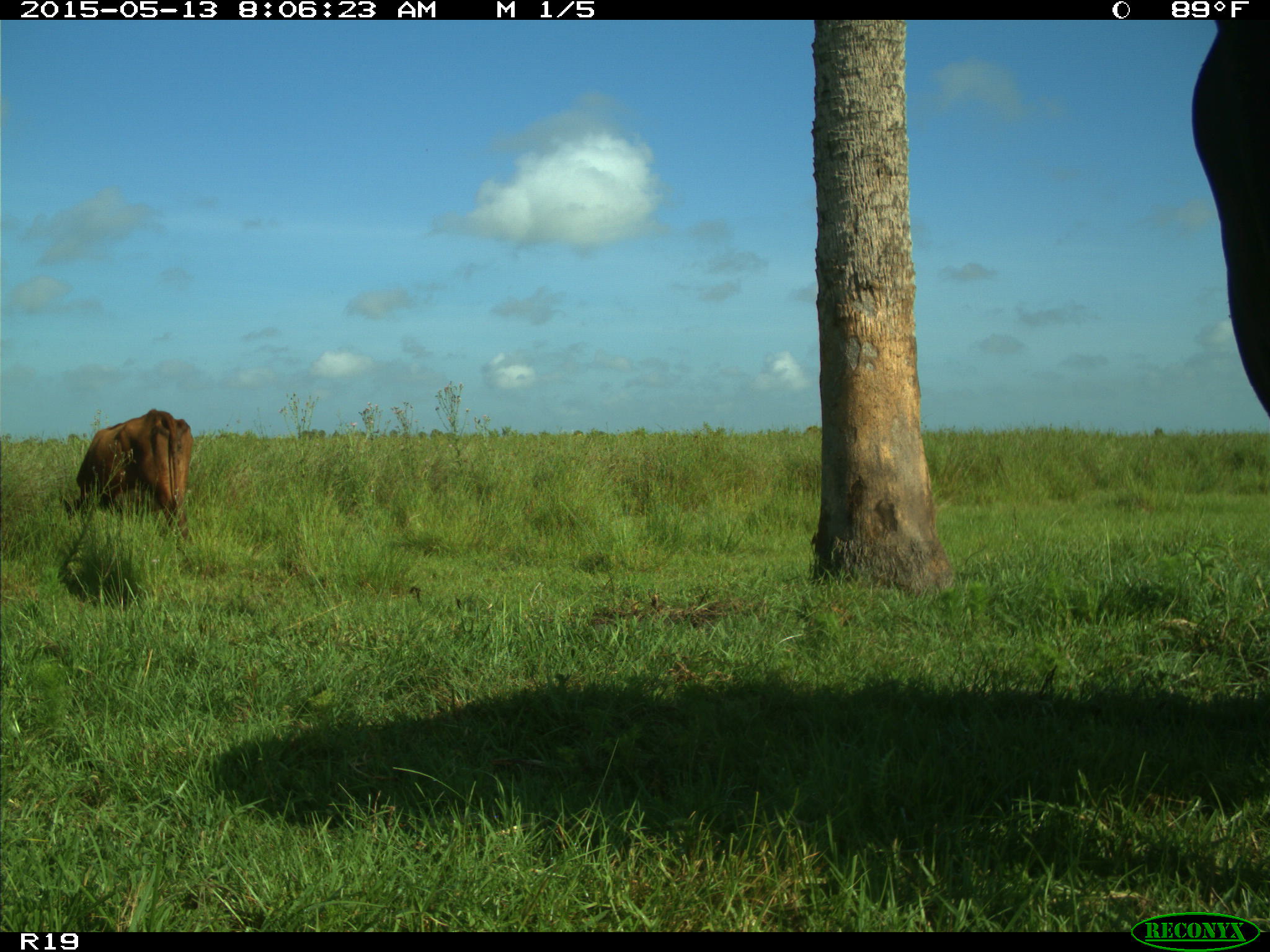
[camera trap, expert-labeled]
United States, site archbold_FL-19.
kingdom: Animalia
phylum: Chordata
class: Mammalia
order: Artiodactyla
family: Bovidae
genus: Bos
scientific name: Bos taurus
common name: domestic cow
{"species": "Bos taurus (domestic cow)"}